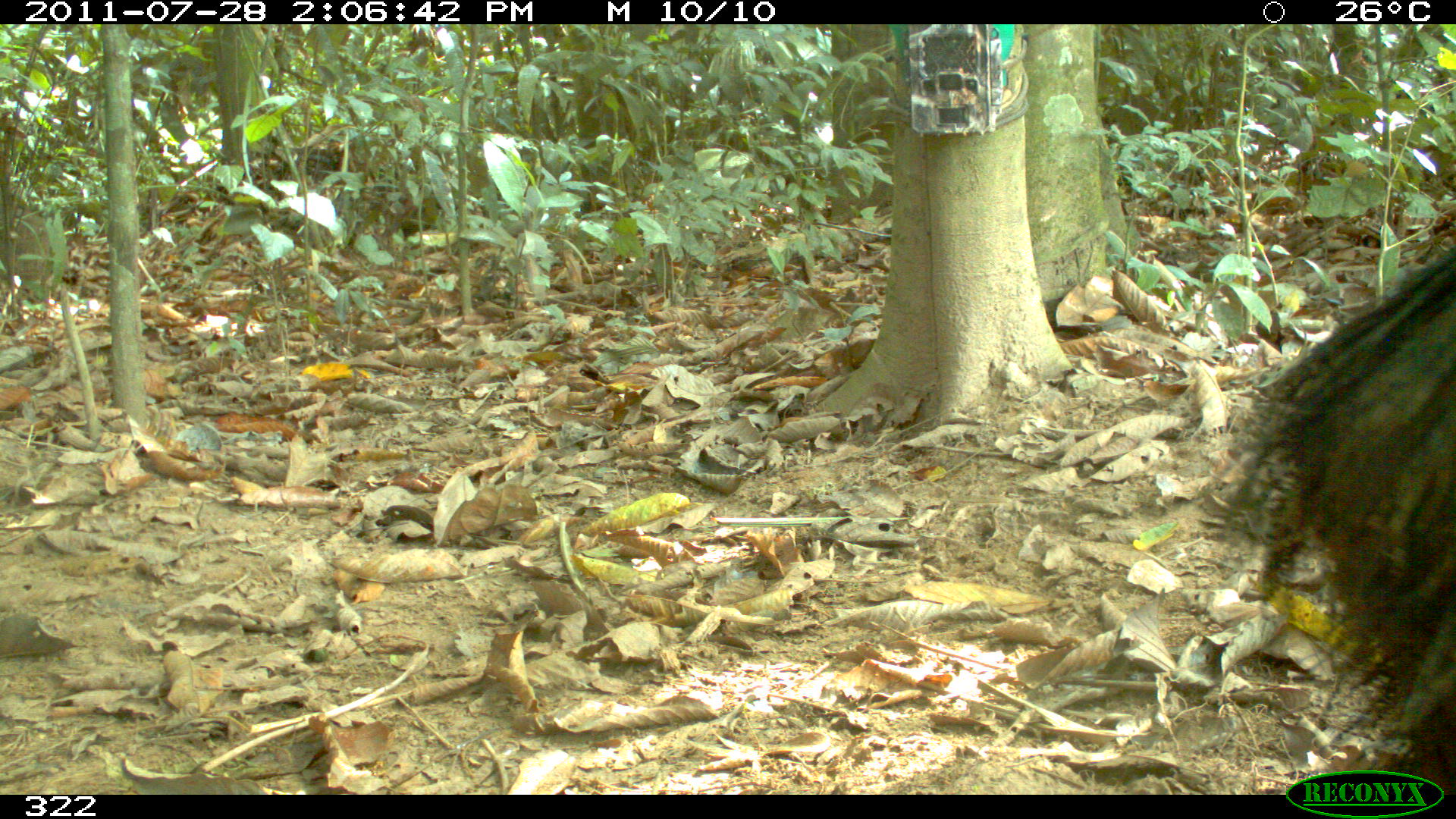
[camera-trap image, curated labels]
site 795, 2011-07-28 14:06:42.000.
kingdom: Animalia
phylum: Chordata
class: Mammalia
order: Artiodactyla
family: Tayassuidae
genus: Tayassu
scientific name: Tayassu pecari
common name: white-lipped peccary